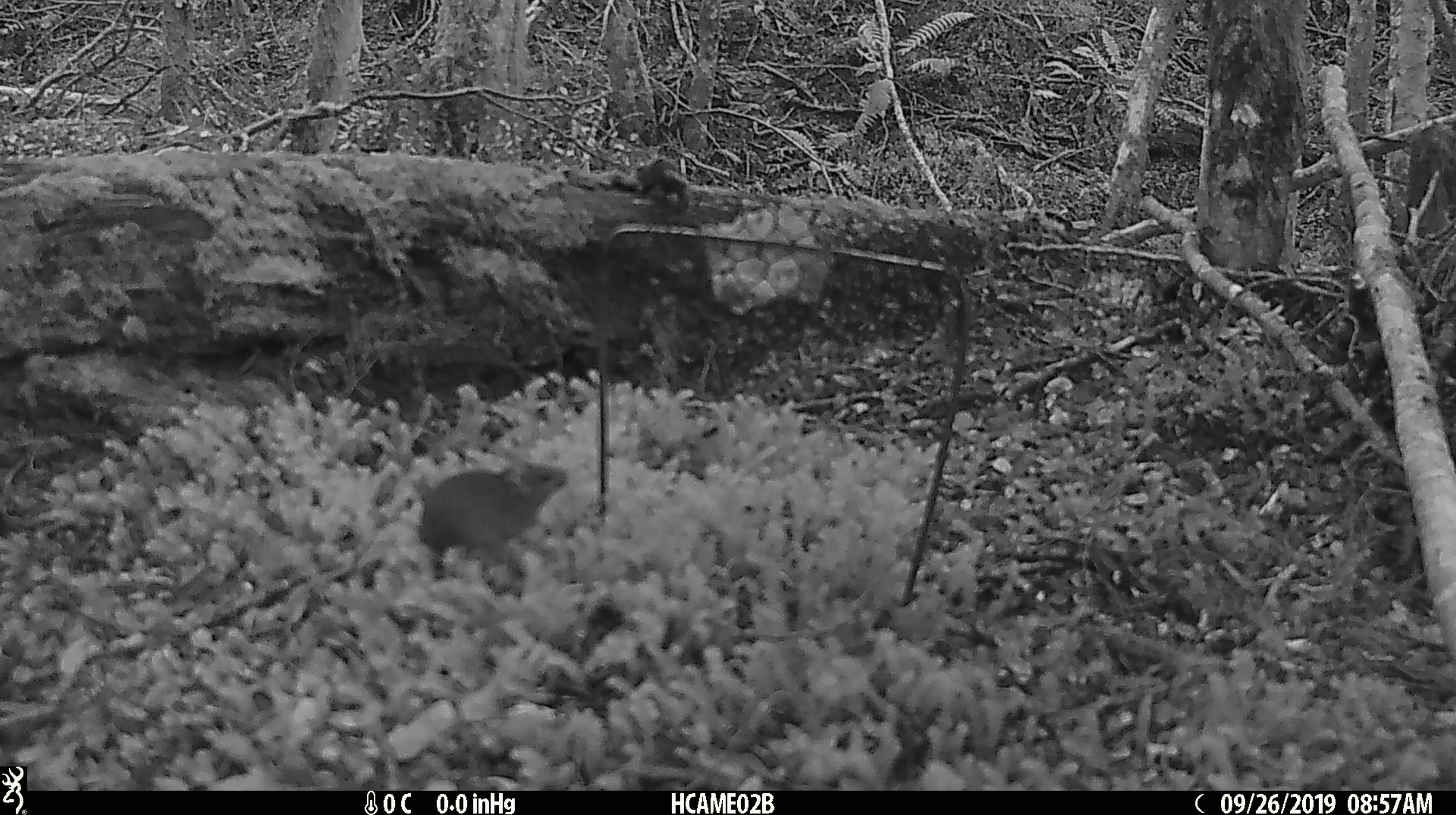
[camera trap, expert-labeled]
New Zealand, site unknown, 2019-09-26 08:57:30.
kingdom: Animalia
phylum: Chordata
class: Mammalia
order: Rodentia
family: Muridae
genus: Mus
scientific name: Mus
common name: mouse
Mouse (Mus).